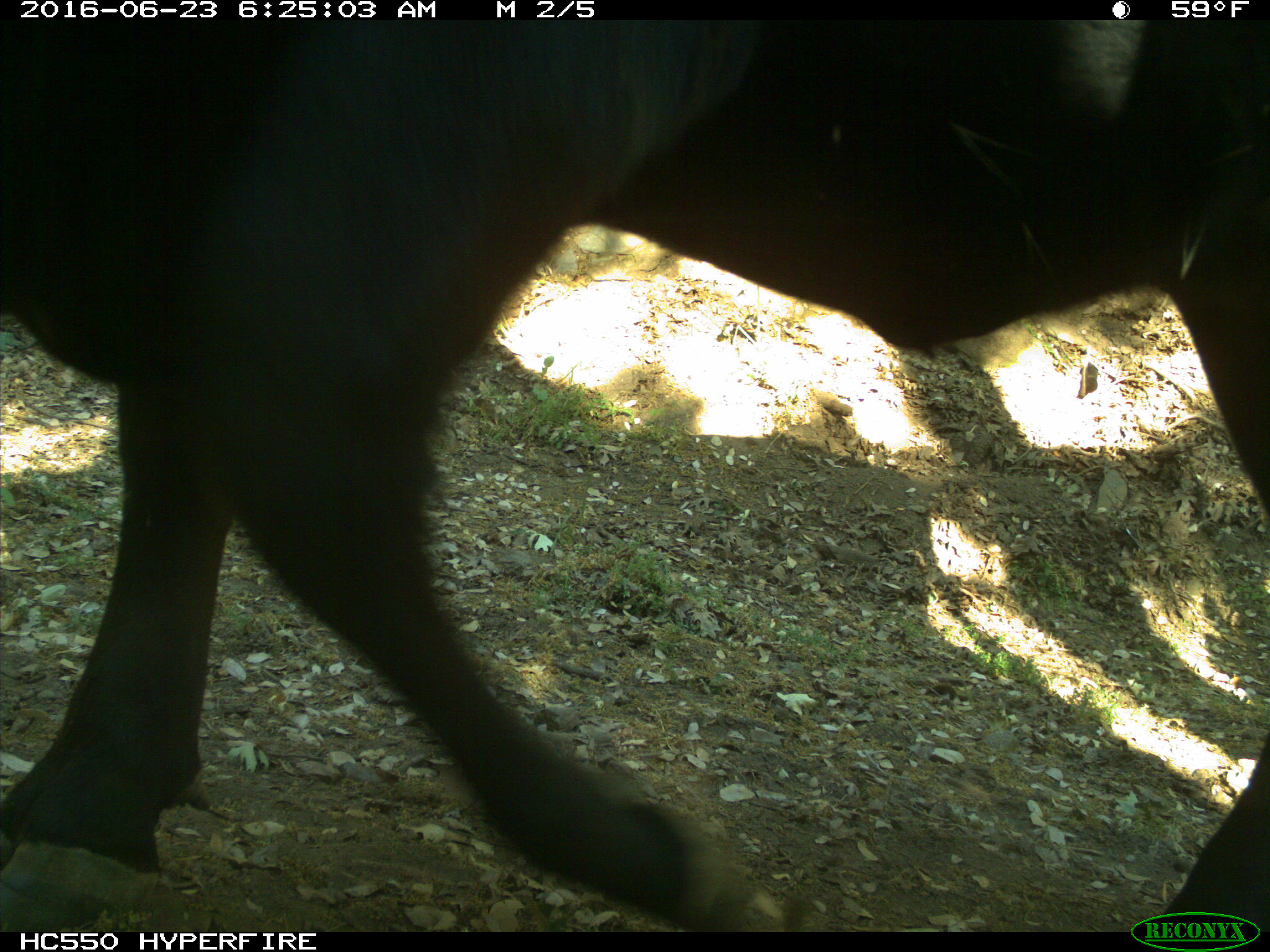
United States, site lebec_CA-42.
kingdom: Animalia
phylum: Chordata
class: Mammalia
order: Artiodactyla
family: Bovidae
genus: Bos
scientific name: Bos taurus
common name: domestic cow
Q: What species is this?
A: Bos taurus (domestic cow).